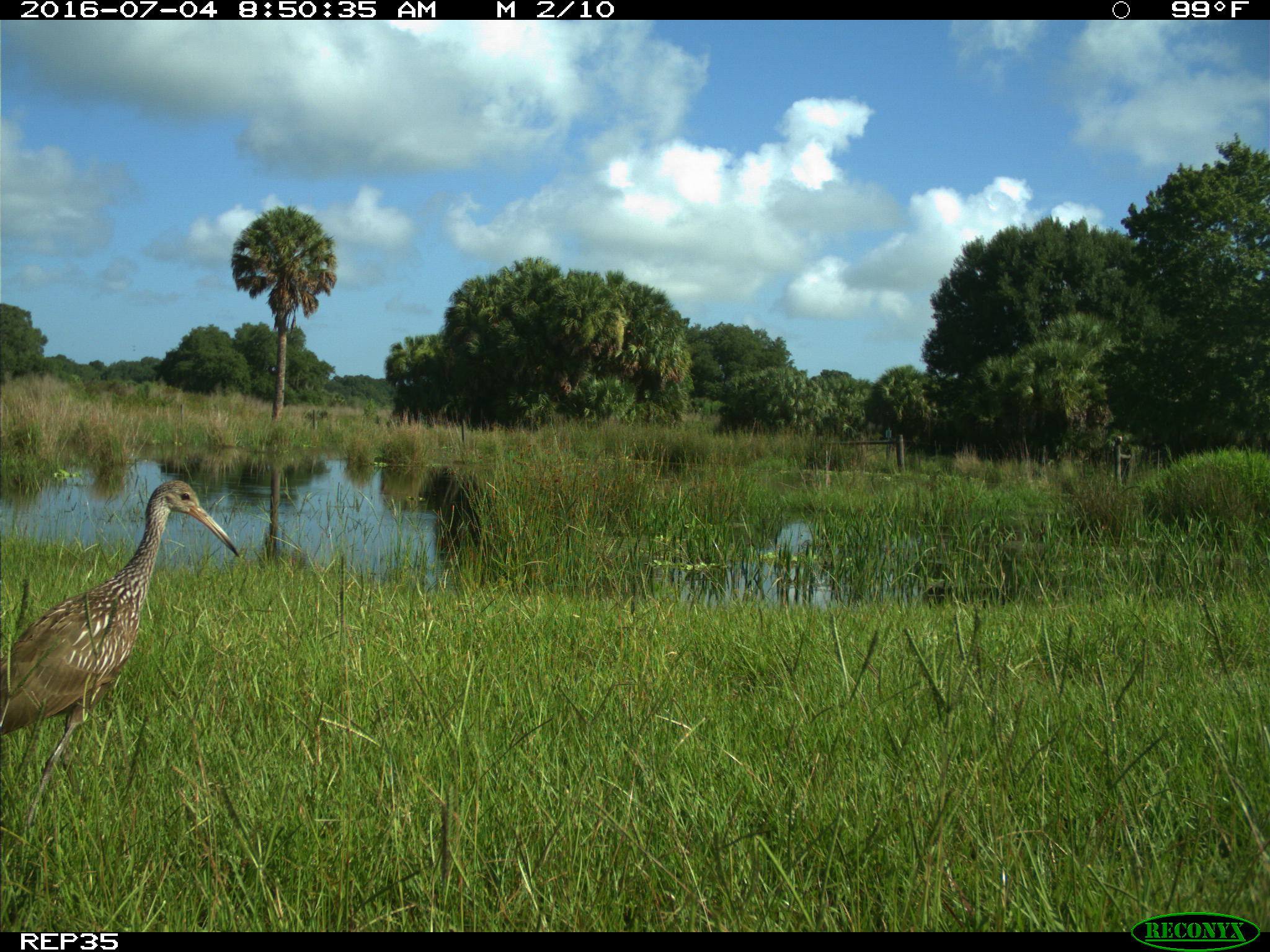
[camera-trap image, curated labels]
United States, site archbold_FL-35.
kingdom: Animalia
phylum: Chordata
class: Aves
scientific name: Aves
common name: birds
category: unidentified bird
Unidentified bird (birds) (Aves).